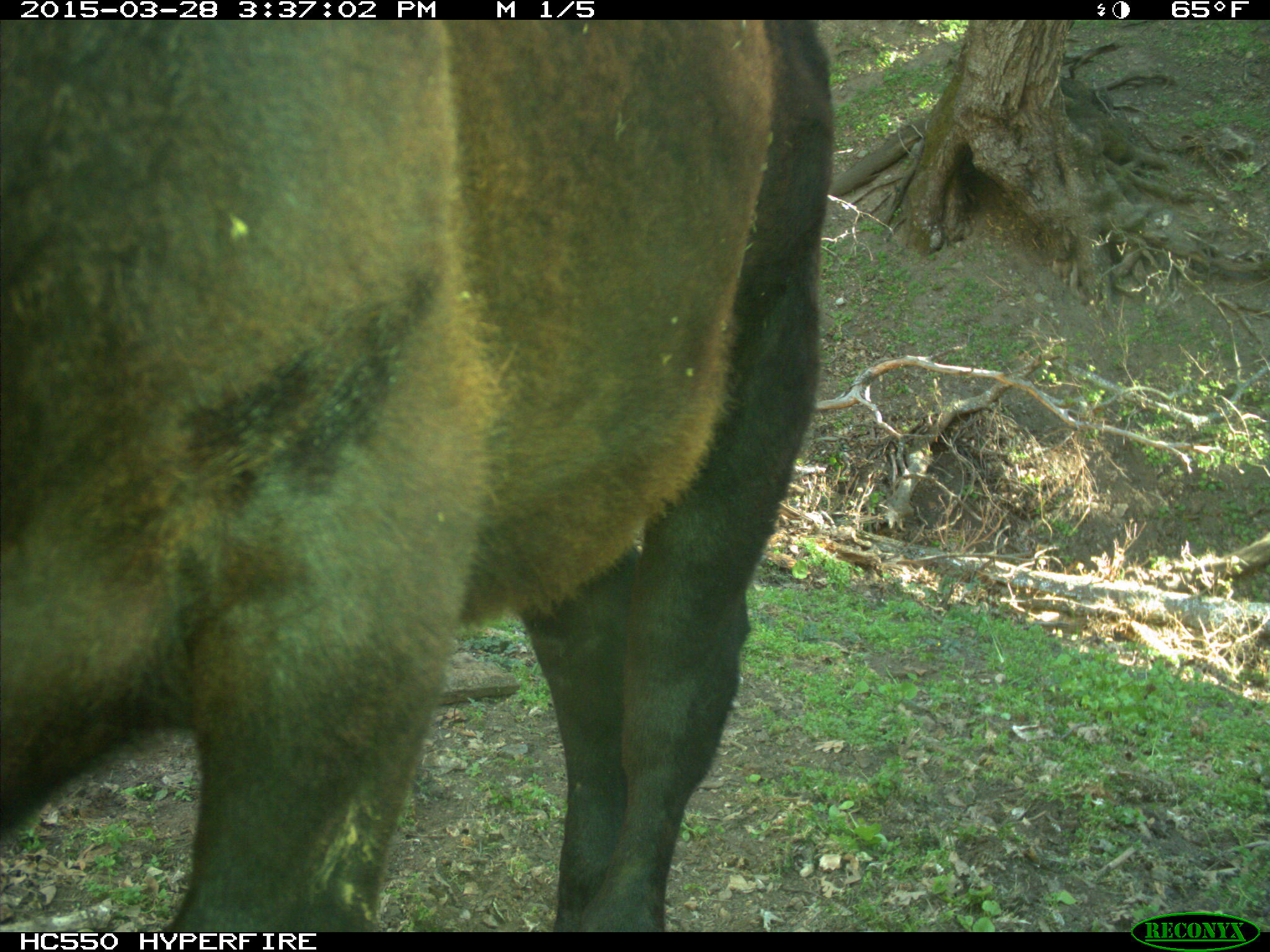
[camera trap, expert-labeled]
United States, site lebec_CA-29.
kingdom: Animalia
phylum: Chordata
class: Mammalia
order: Artiodactyla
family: Bovidae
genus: Bos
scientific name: Bos taurus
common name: domestic cow